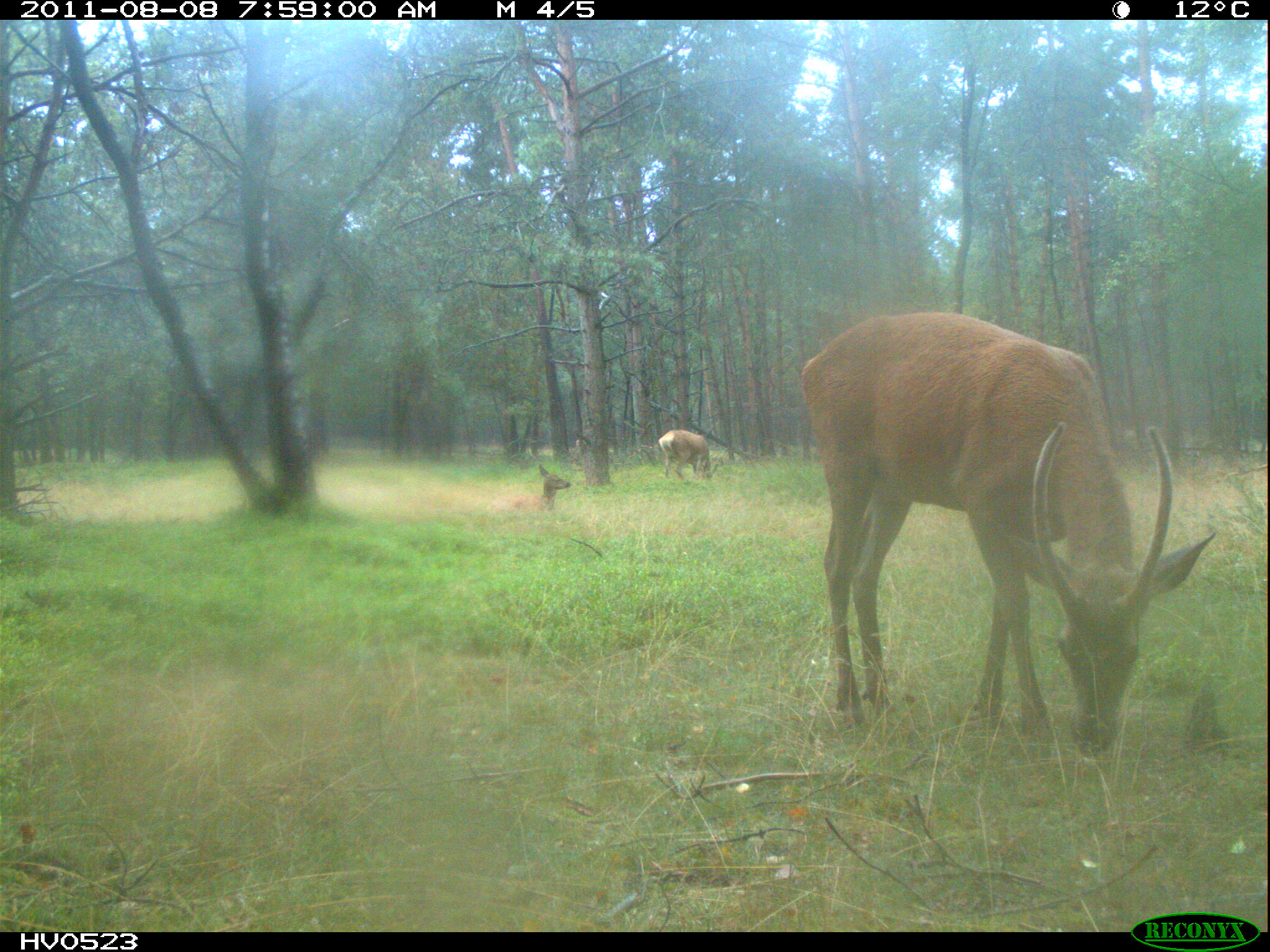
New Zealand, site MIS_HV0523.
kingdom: Animalia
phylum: Chordata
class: Mammalia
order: Artiodactyla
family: Cervidae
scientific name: Cervidae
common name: deer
Deer (Cervidae).